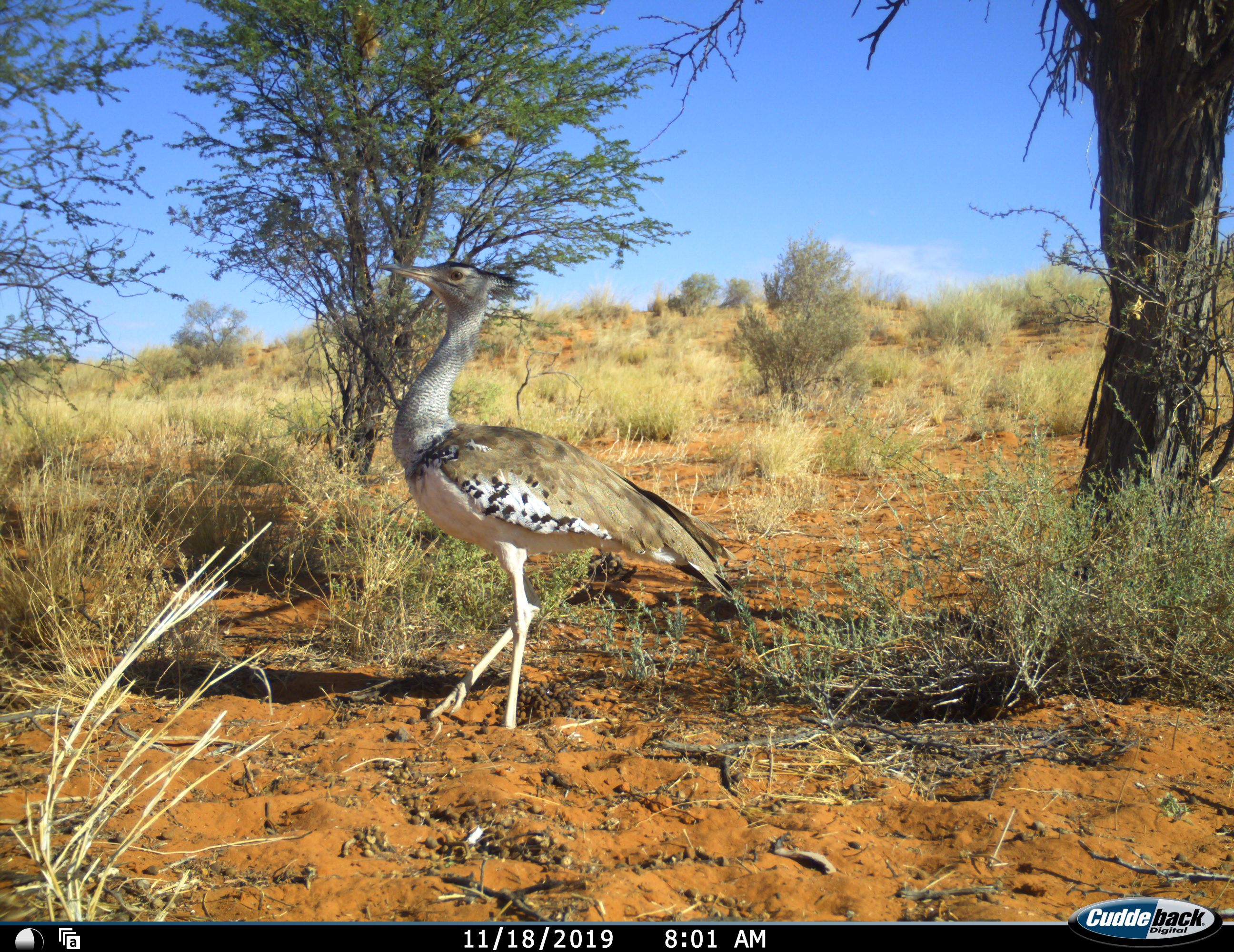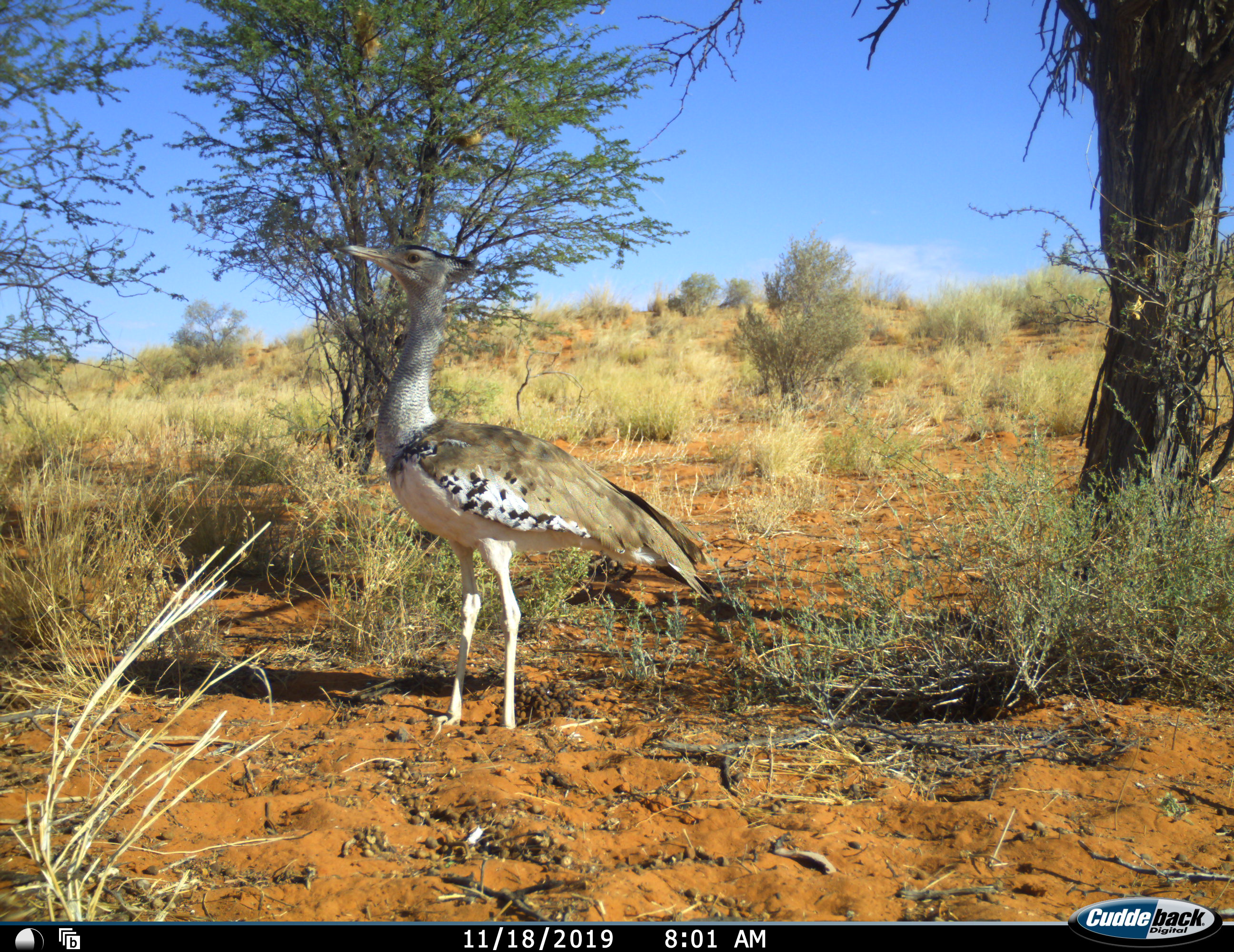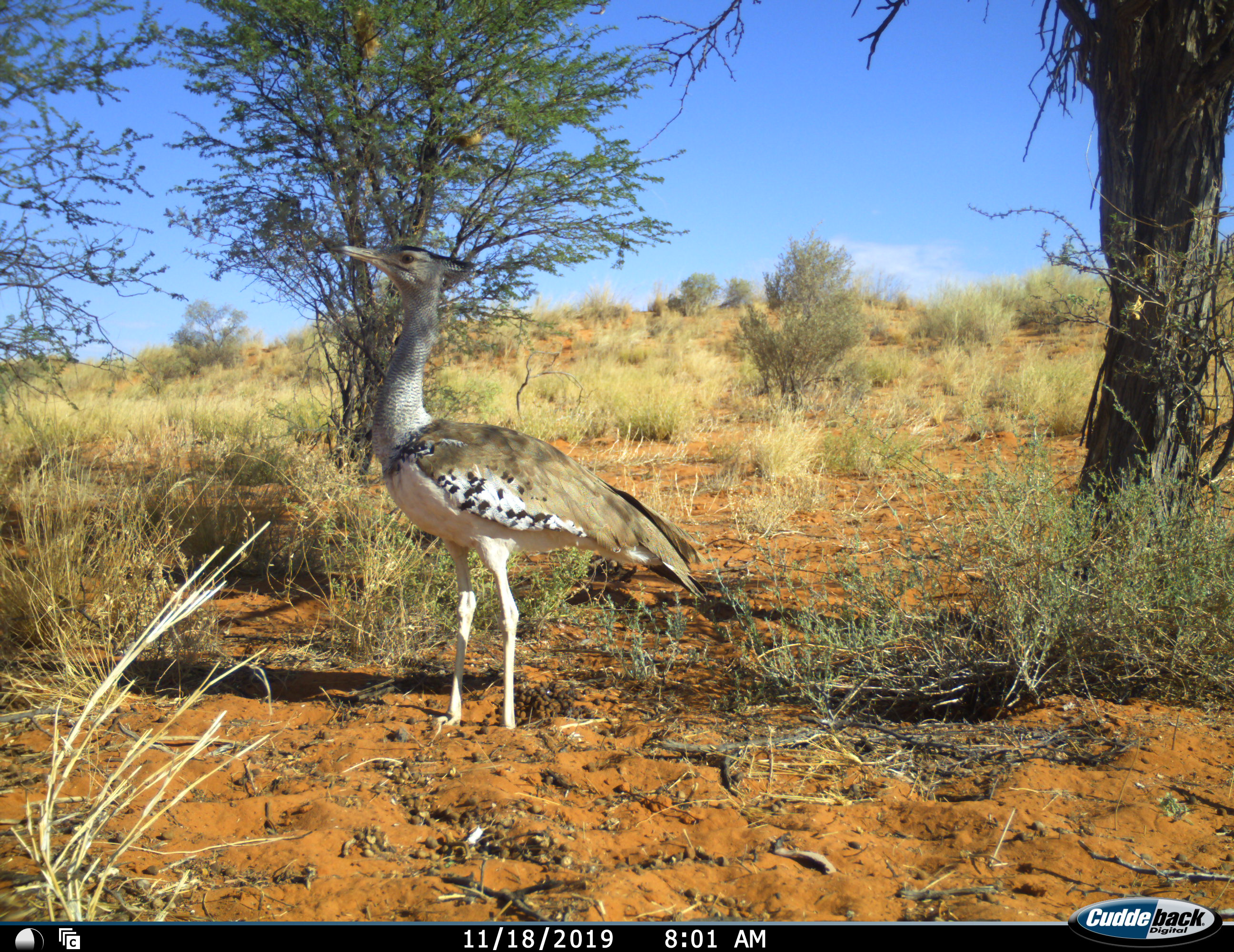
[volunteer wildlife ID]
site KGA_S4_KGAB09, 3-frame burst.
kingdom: Animalia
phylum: Chordata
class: Aves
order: Otidiformes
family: Otididae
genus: Ardeotis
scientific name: Ardeotis kori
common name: kori bustard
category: bustardkori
Bustardkori (kori bustard) (Ardeotis kori), count 1. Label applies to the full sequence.